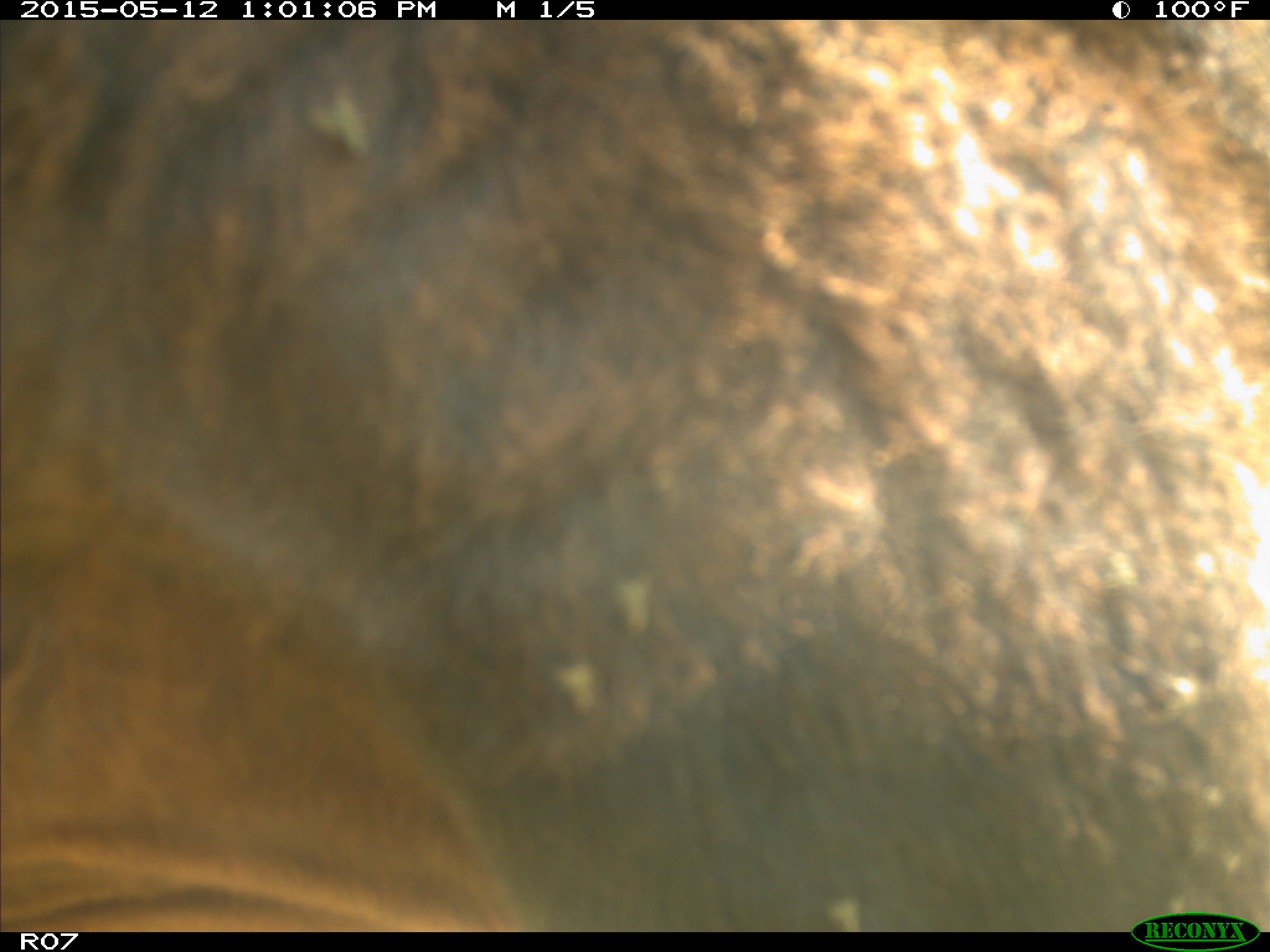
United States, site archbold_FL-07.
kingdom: Animalia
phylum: Chordata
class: Mammalia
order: Artiodactyla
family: Bovidae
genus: Bos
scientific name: Bos taurus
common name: domestic cow